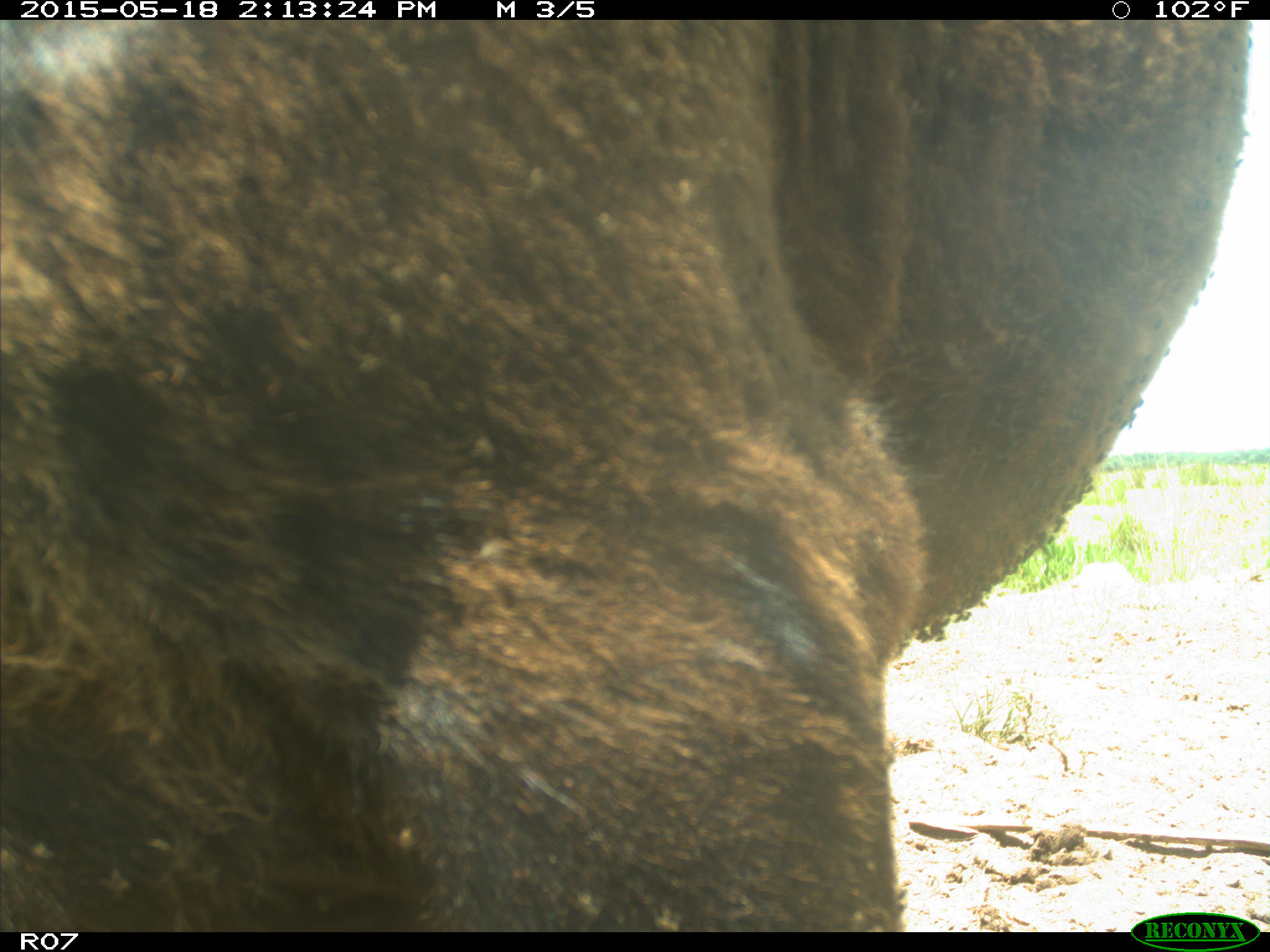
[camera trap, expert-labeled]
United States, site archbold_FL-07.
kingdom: Animalia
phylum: Chordata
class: Mammalia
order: Artiodactyla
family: Bovidae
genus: Bos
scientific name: Bos taurus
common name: domestic cow